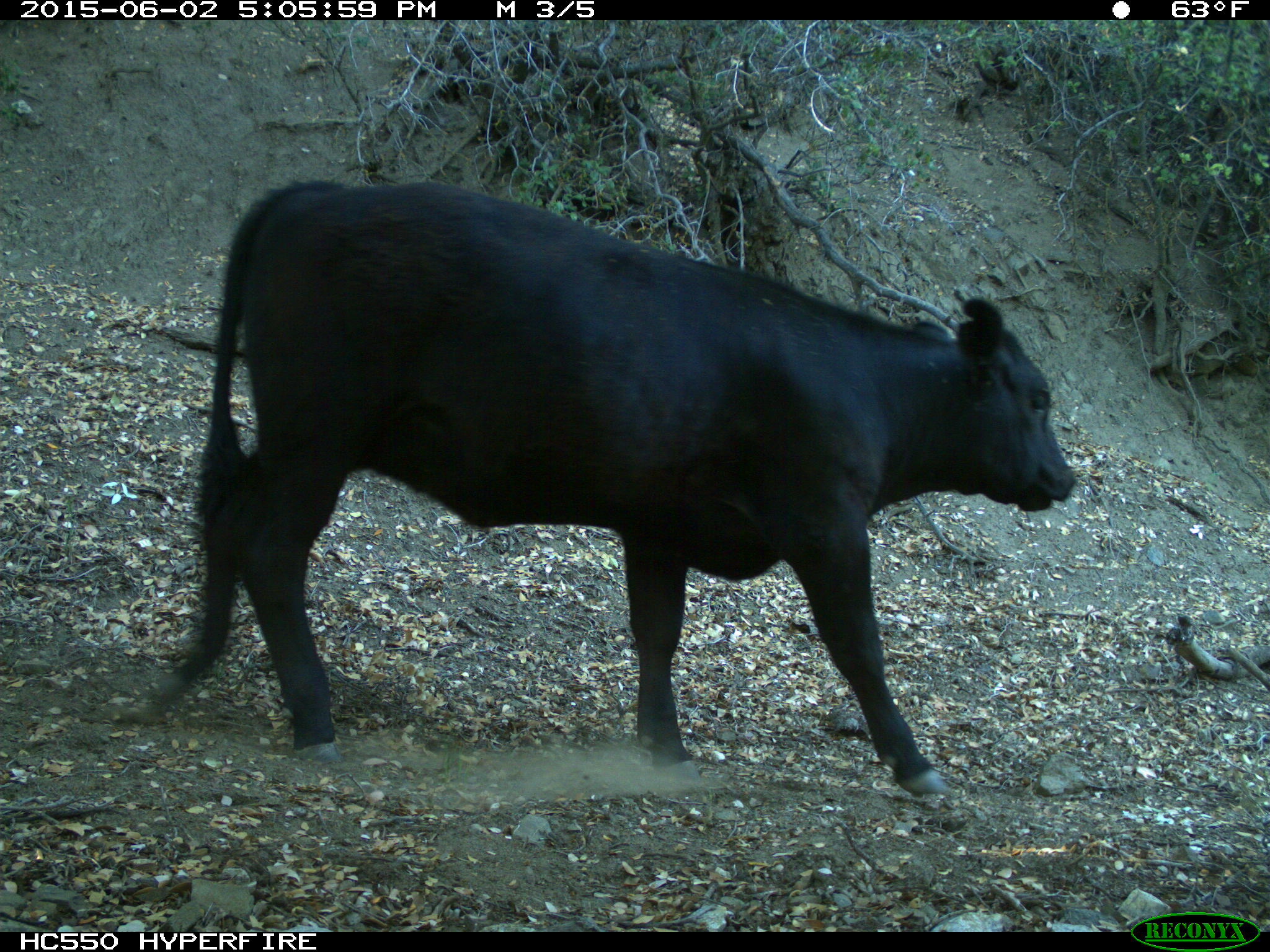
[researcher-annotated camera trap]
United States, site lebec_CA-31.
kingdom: Animalia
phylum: Chordata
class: Mammalia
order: Artiodactyla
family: Bovidae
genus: Bos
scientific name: Bos taurus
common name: domestic cow